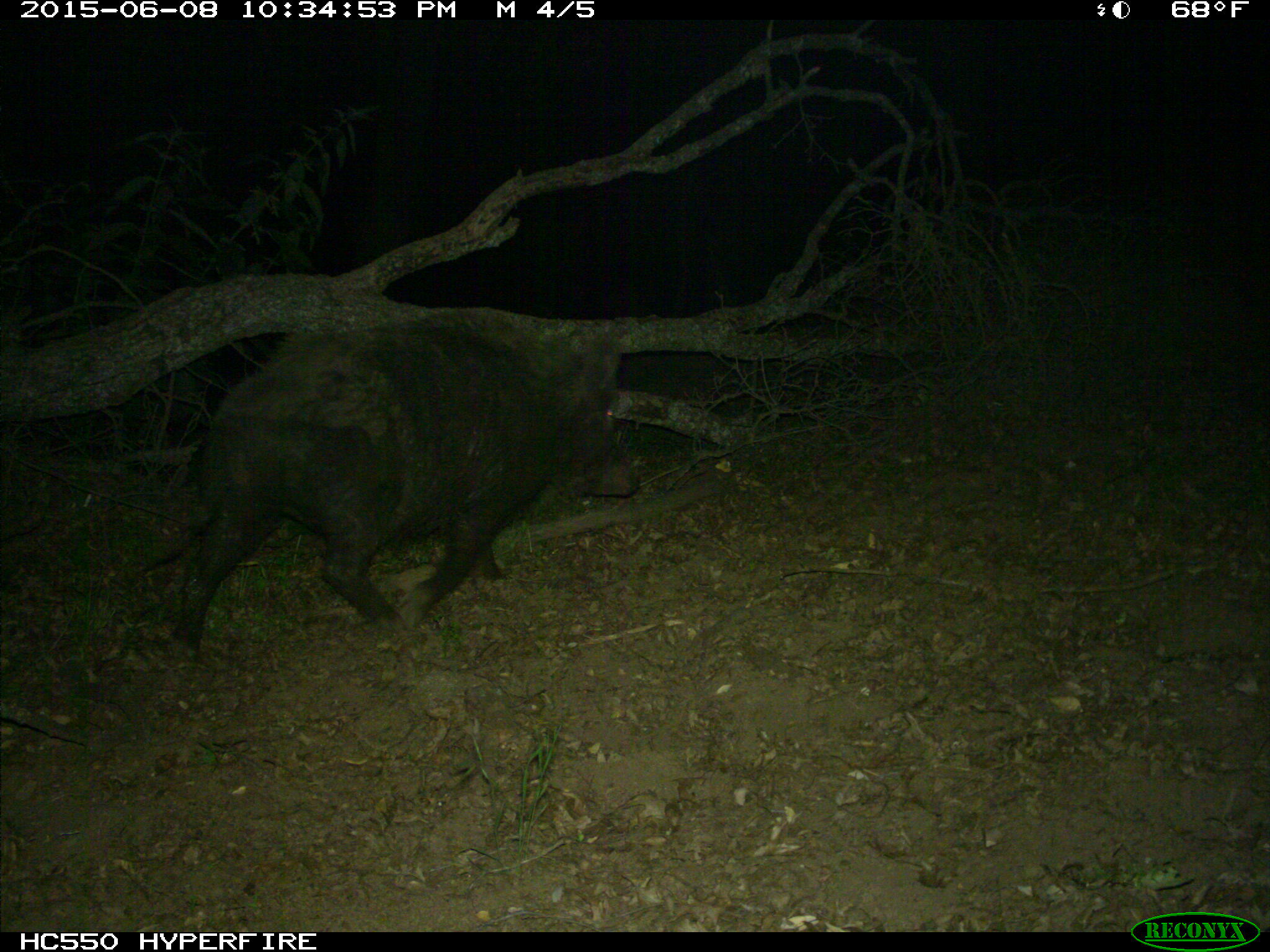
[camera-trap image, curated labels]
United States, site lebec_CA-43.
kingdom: Animalia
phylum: Chordata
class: Mammalia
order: Artiodactyla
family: Suidae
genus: Sus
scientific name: Sus scrofa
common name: wild boar